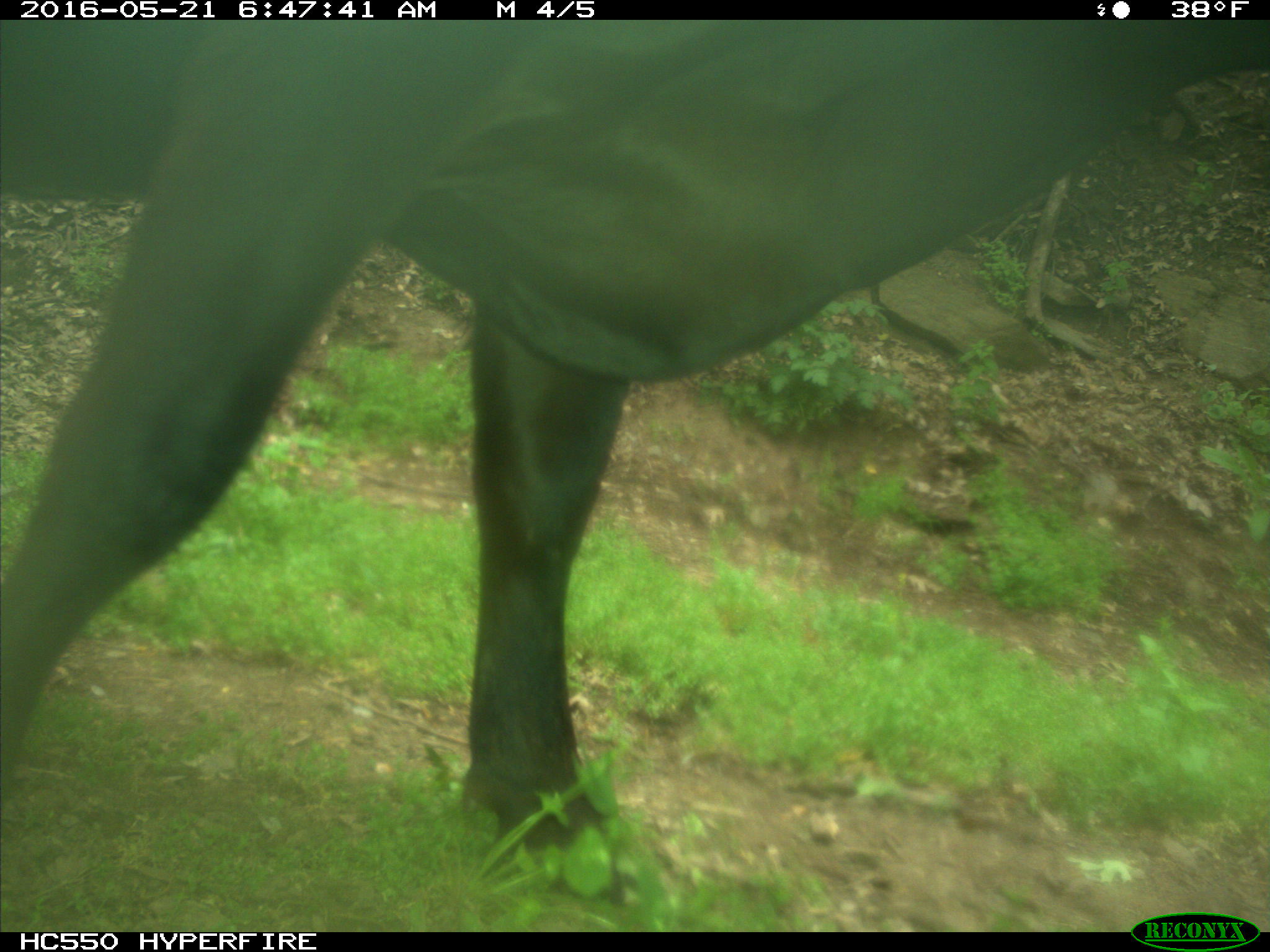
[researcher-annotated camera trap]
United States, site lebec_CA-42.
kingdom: Animalia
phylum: Chordata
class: Mammalia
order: Artiodactyla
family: Bovidae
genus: Bos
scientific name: Bos taurus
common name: domestic cow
Bos taurus (domestic cow).